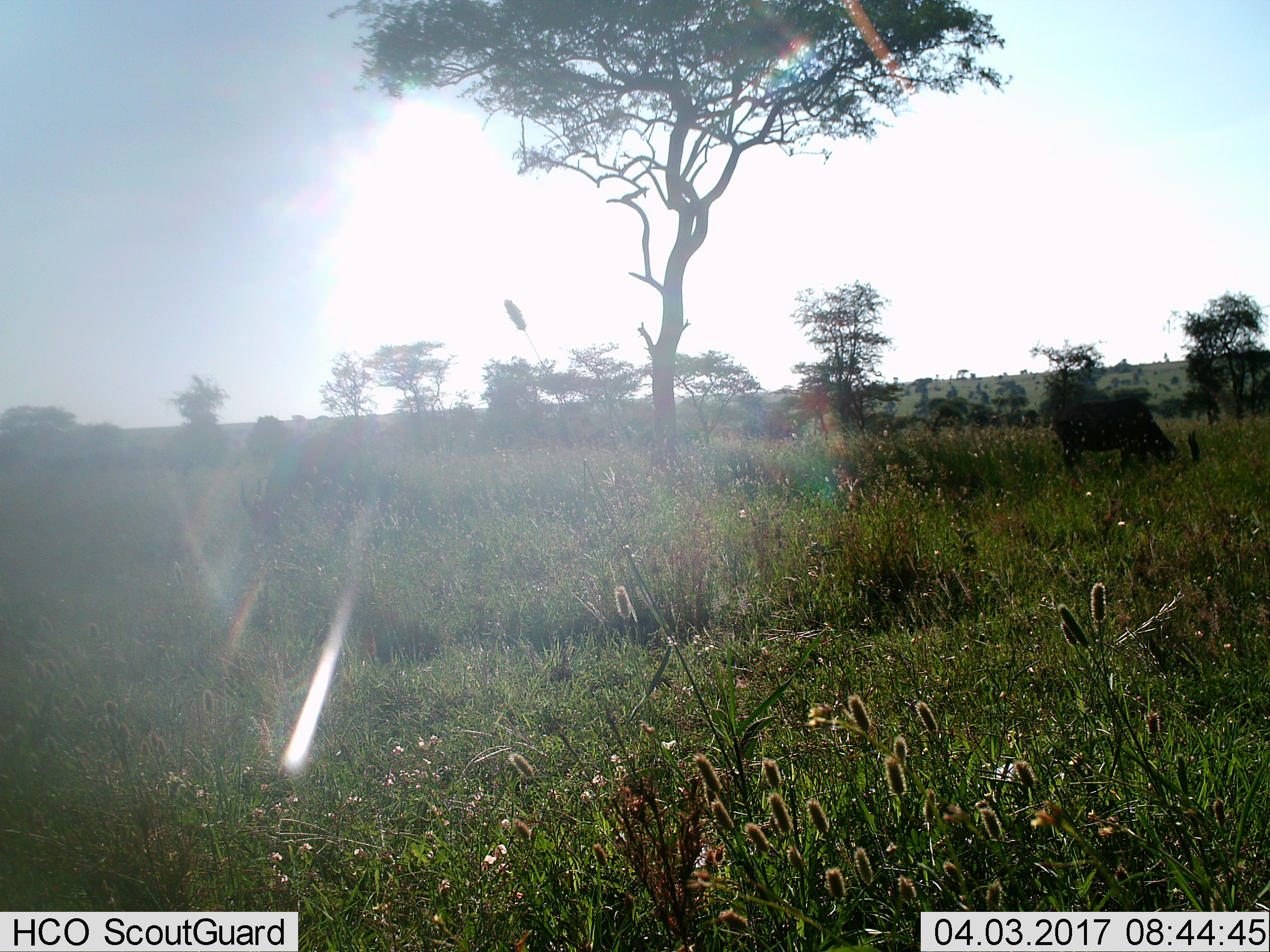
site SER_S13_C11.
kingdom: Animalia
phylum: Chordata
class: Mammalia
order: Artiodactyla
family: Bovidae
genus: Damaliscus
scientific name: Damaliscus lunatus jimela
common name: topi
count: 2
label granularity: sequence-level